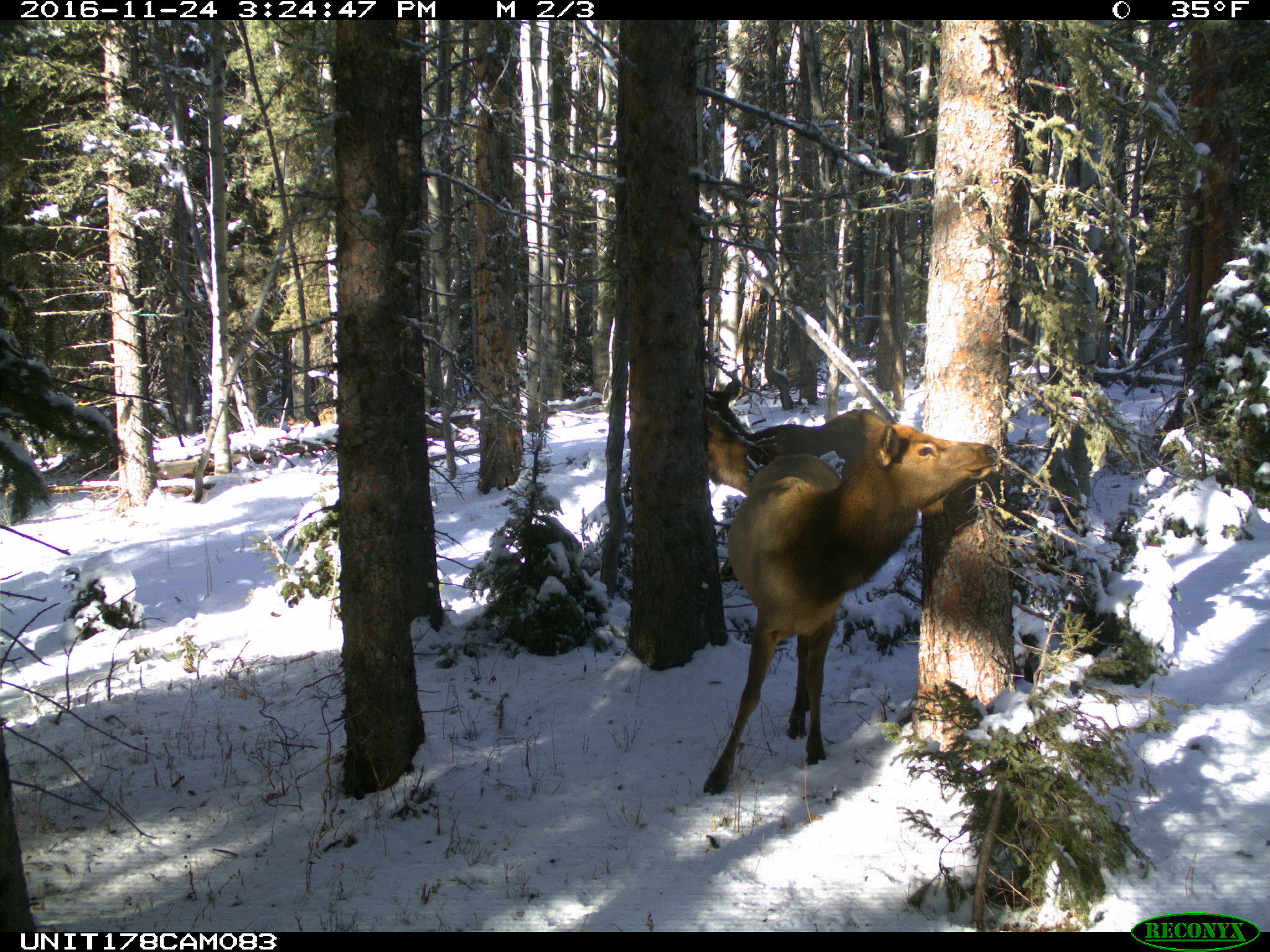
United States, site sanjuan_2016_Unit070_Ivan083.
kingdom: Animalia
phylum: Chordata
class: Mammalia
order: Artiodactyla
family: Cervidae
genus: Cervus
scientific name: Cervus elaphus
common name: red deer